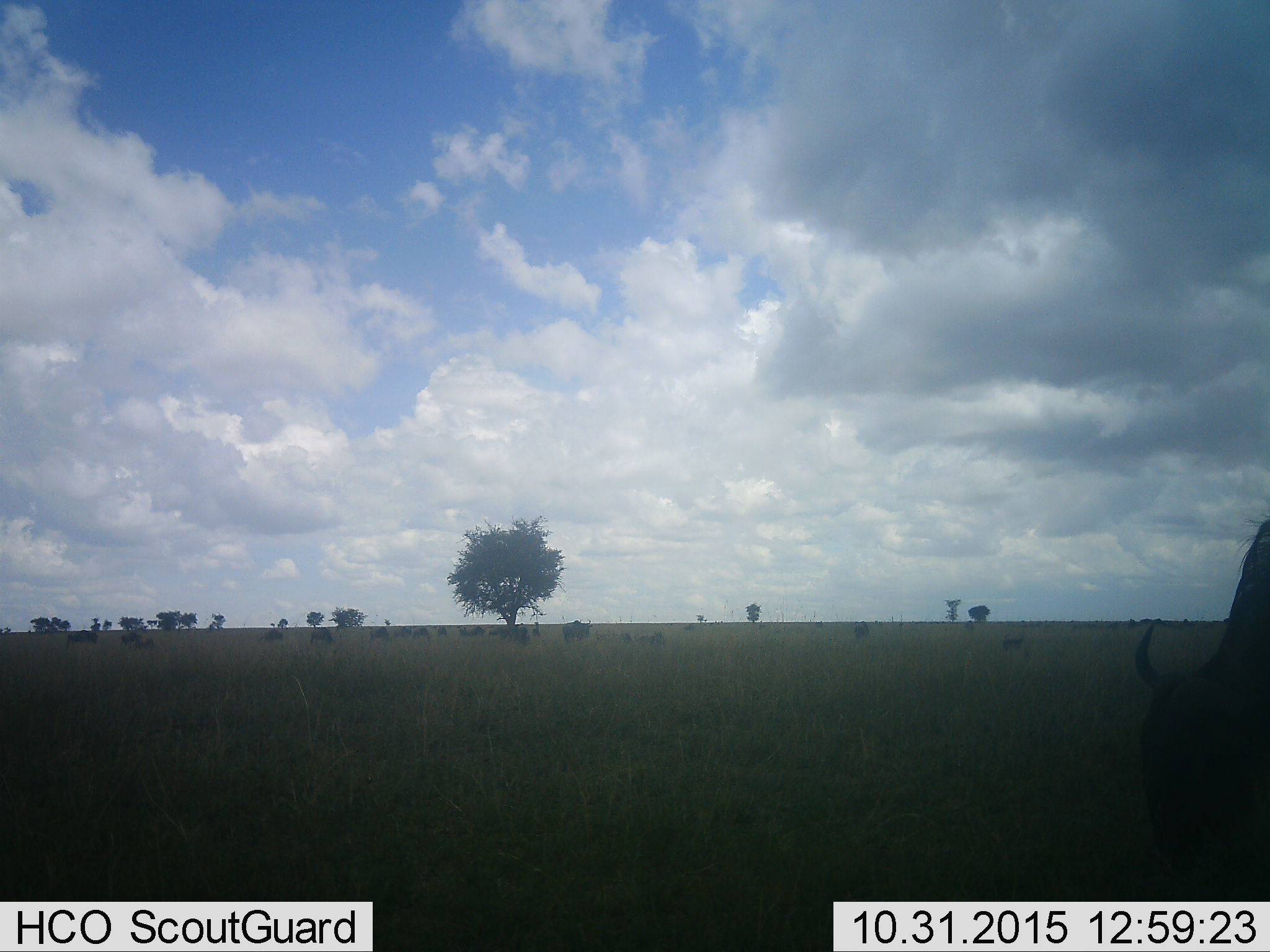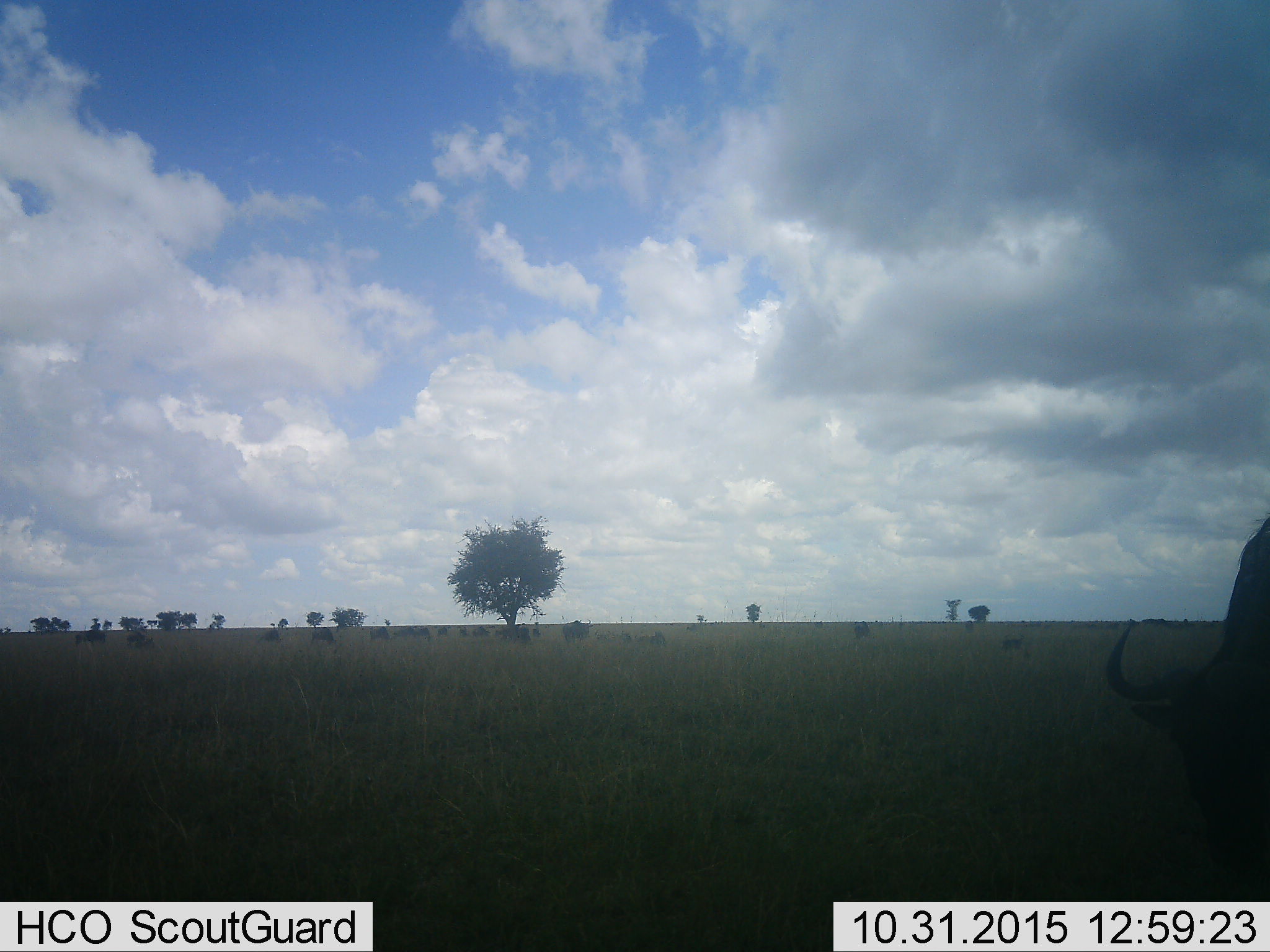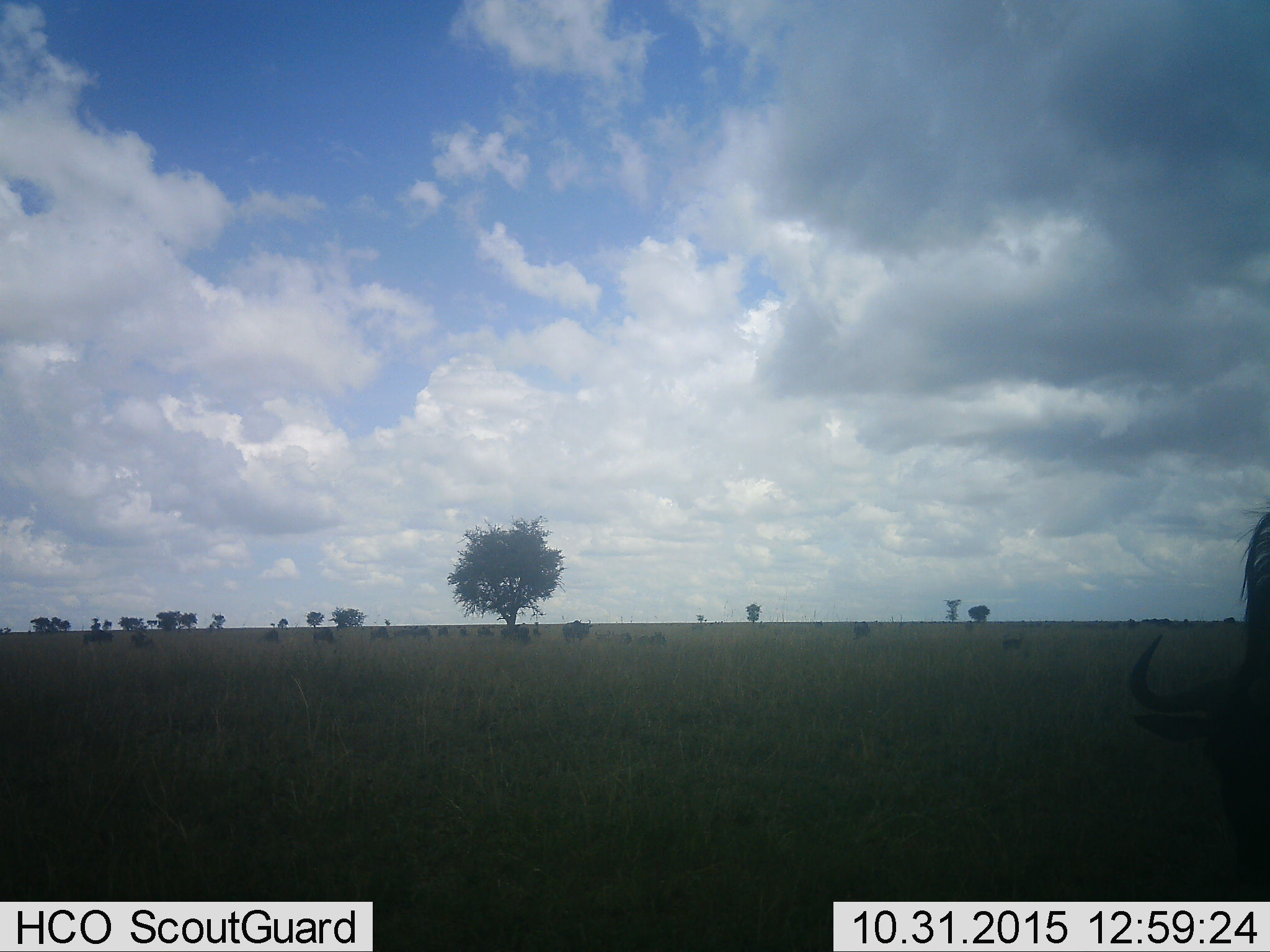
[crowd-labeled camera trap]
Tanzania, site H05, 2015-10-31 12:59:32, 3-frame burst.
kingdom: Animalia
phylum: Chordata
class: Mammalia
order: Artiodactyla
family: Bovidae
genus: Connochaetes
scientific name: Connochaetes taurinus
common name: blue wildebeest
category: wildebeest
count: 11-50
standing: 60%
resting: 40%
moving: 40%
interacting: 0%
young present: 0%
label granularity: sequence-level